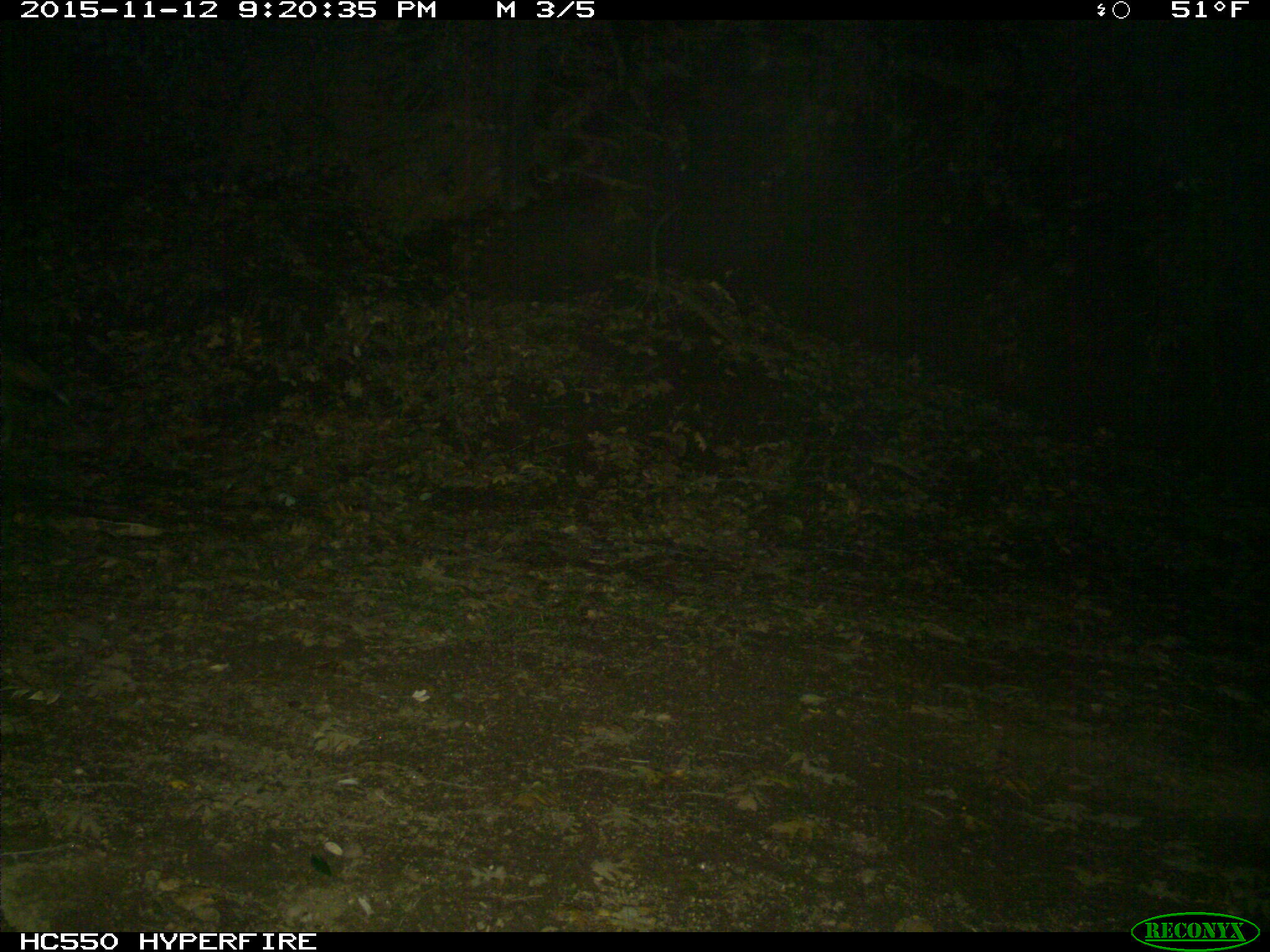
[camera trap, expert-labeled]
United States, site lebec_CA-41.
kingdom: Animalia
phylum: Chordata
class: Mammalia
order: Carnivora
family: Canidae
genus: Canis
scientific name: Canis latrans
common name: coyote